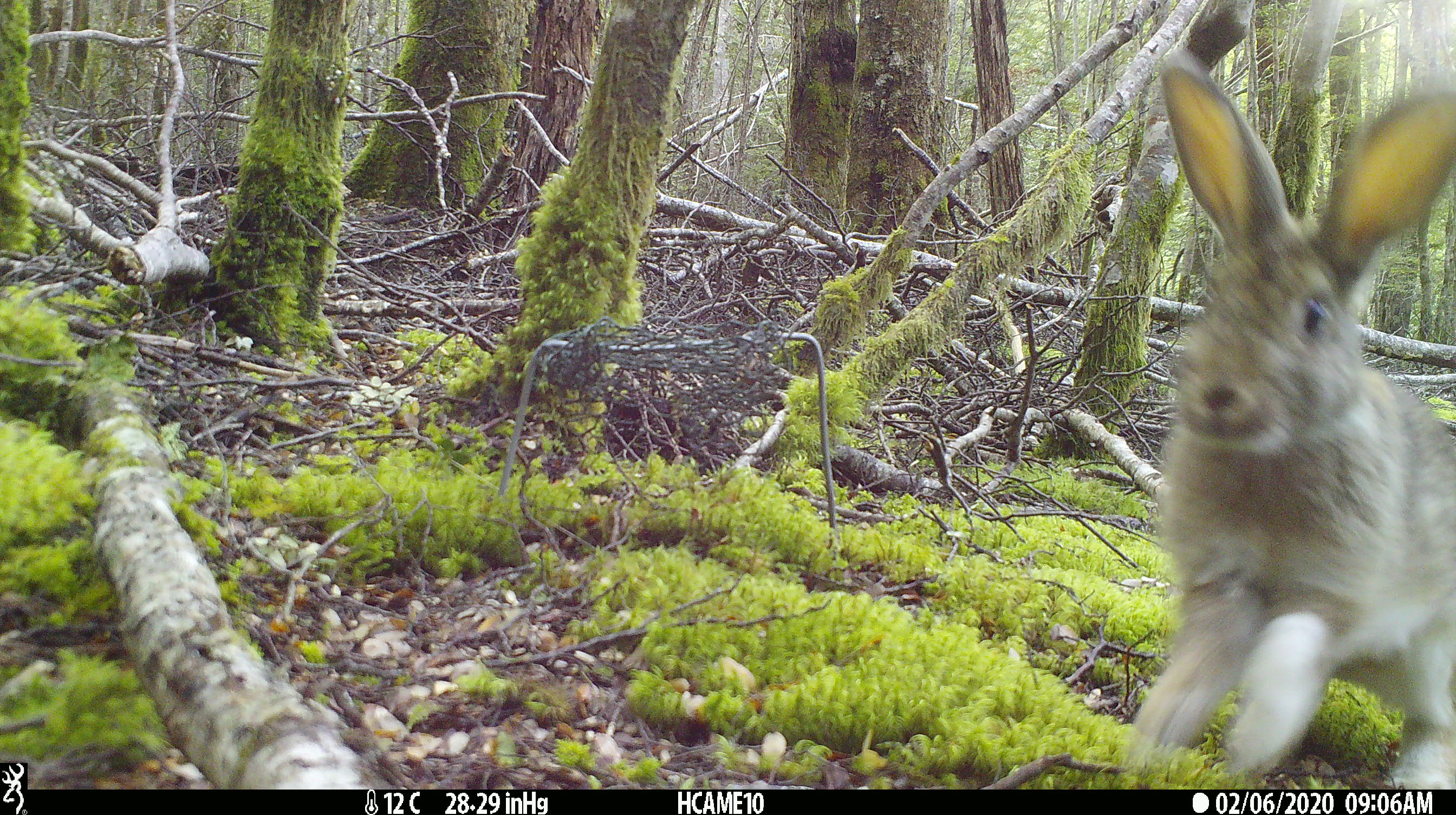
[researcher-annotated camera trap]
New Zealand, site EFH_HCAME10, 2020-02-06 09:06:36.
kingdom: Animalia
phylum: Chordata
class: Mammalia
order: Lagomorpha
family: Leporidae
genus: Oryctolagus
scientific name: Oryctolagus cuniculus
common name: european rabbit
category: rabbit